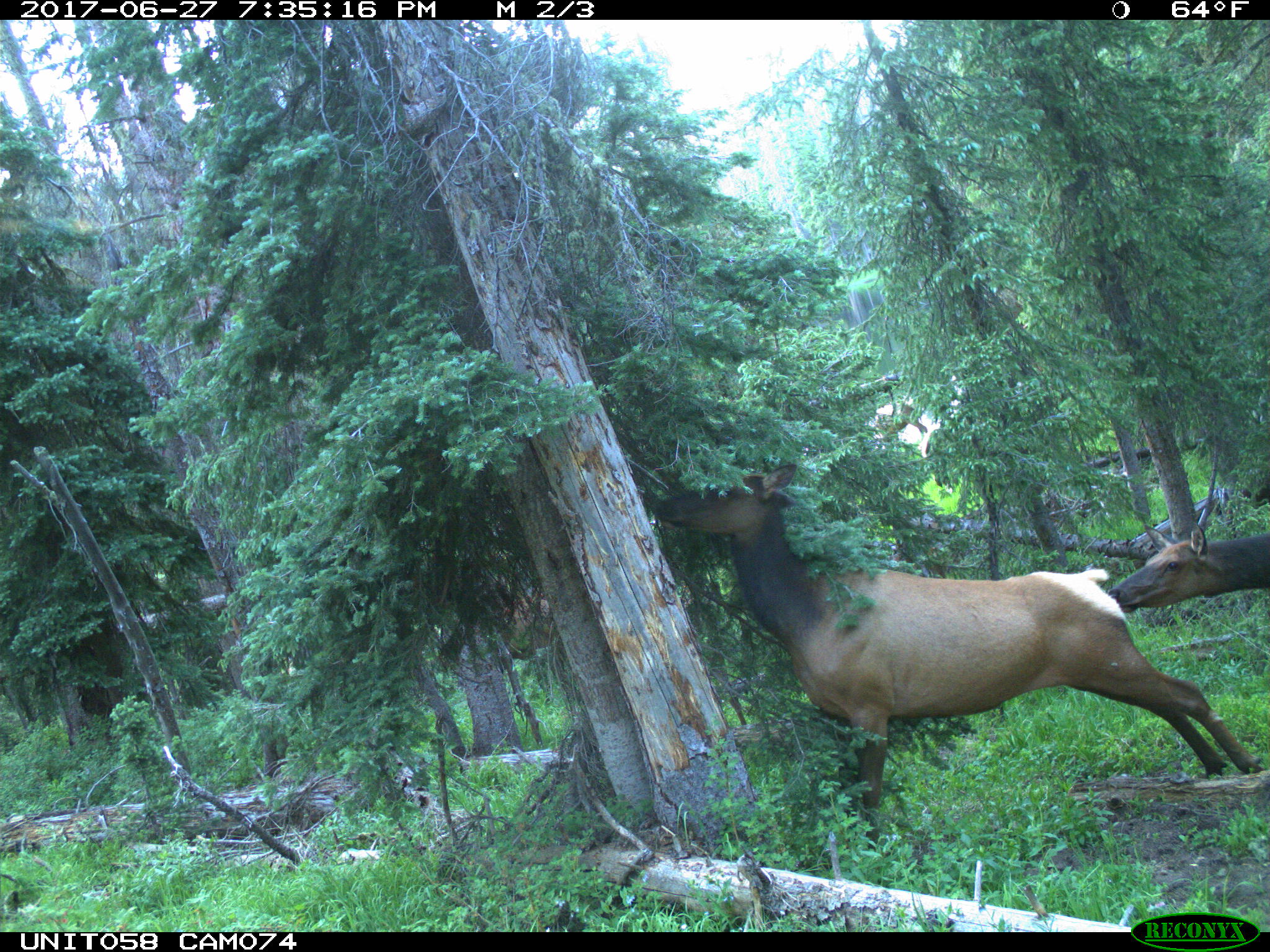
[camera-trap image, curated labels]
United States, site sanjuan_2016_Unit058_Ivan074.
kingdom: Animalia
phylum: Chordata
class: Mammalia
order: Artiodactyla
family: Cervidae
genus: Cervus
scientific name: Cervus elaphus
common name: red deer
Cervus elaphus (red deer).